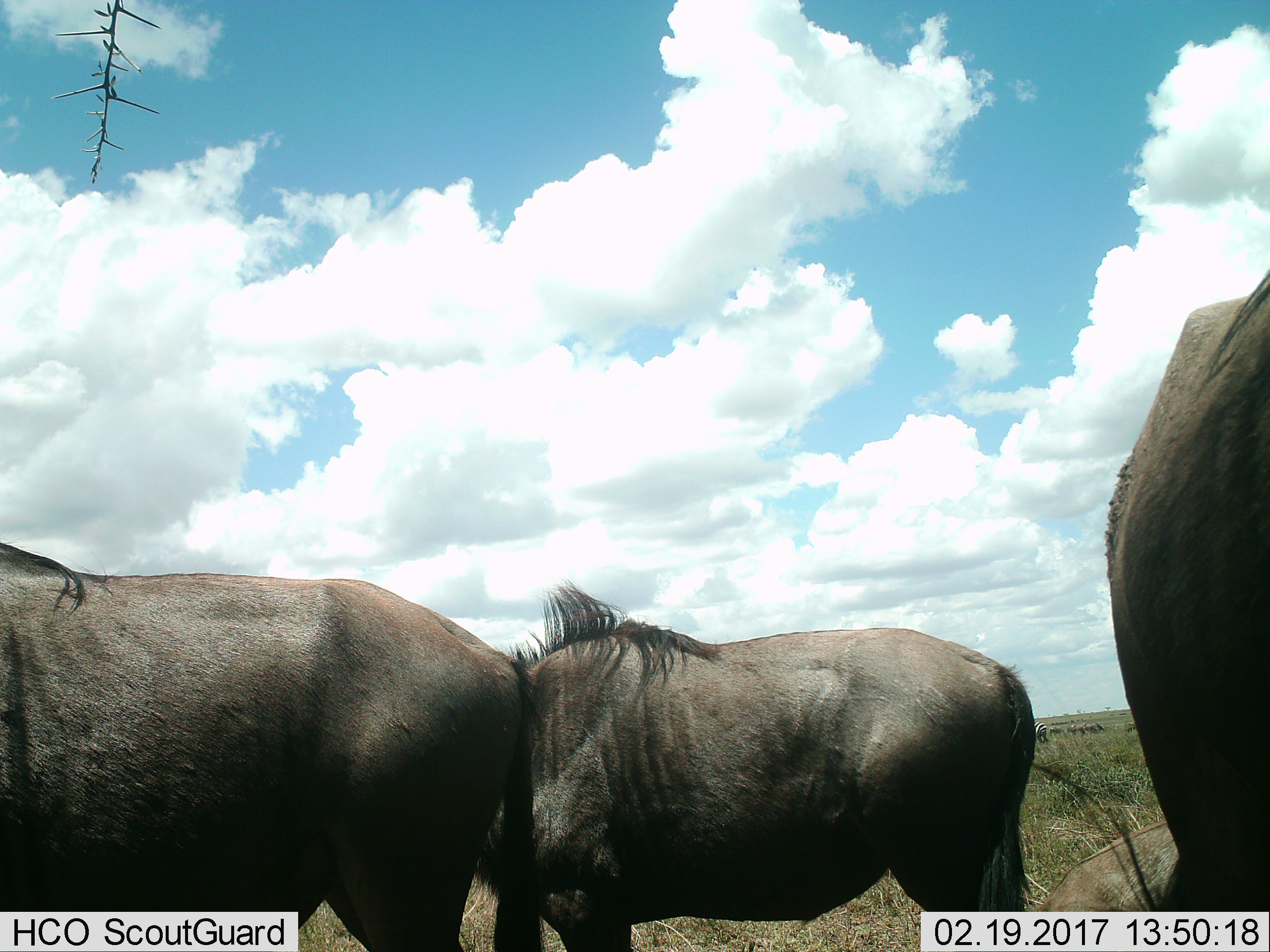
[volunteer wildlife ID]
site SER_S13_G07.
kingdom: Animalia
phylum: Chordata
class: Mammalia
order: Artiodactyla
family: Bovidae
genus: Connochaetes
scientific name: Connochaetes taurinus taurinus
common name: blue wildebeest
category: wildebeestblue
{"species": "wildebeestblue (blue wildebeest) (Connochaetes taurinus taurinus)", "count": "4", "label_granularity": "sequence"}